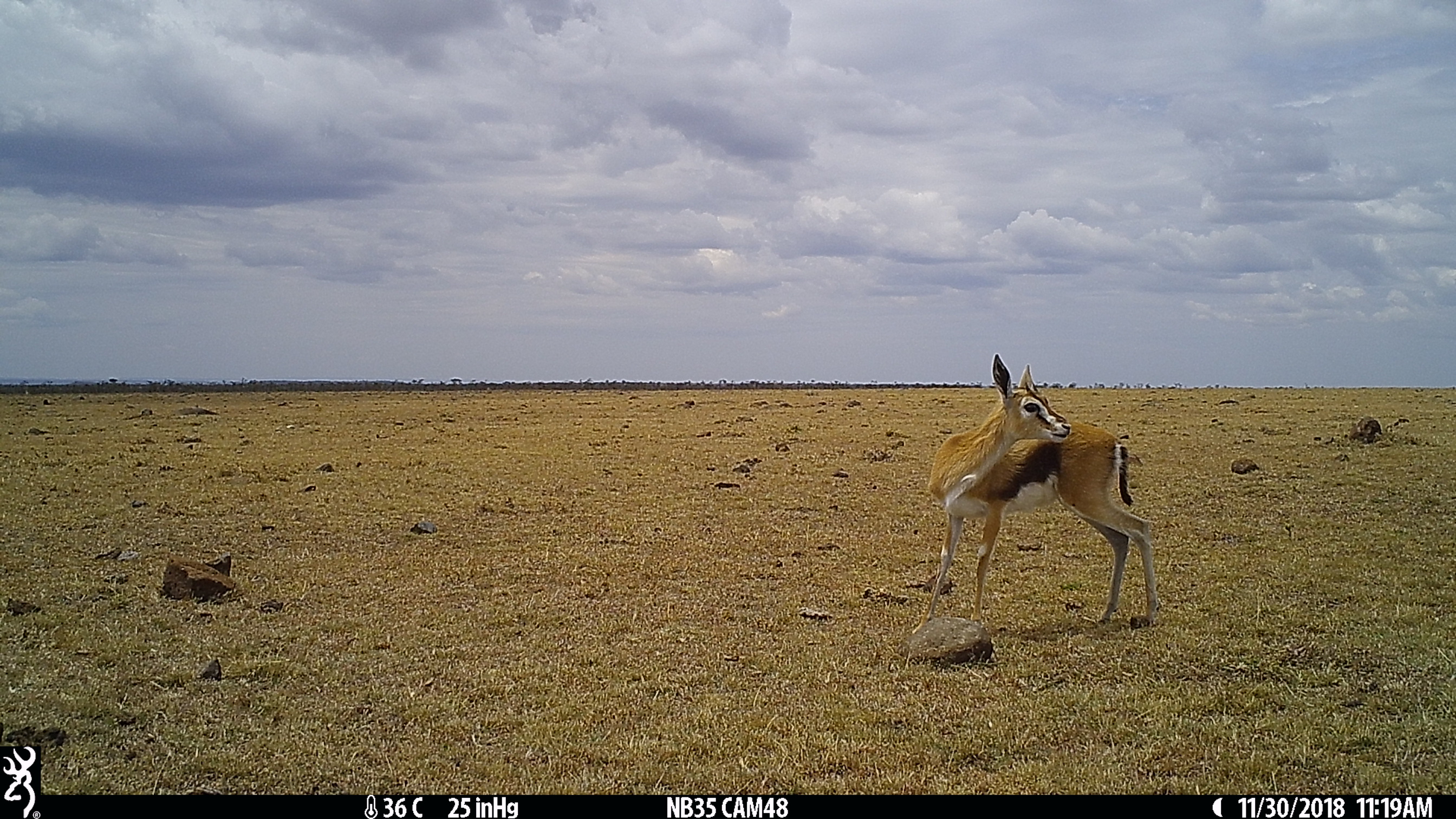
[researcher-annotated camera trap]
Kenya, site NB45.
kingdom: Animalia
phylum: Chordata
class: Mammalia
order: Artiodactyla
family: Bovidae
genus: Eudorcas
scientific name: Eudorcas thomsonii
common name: thomon's gazelle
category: gazelle thomsons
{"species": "gazelle thomsons (thomon's gazelle) (Eudorcas thomsonii)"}